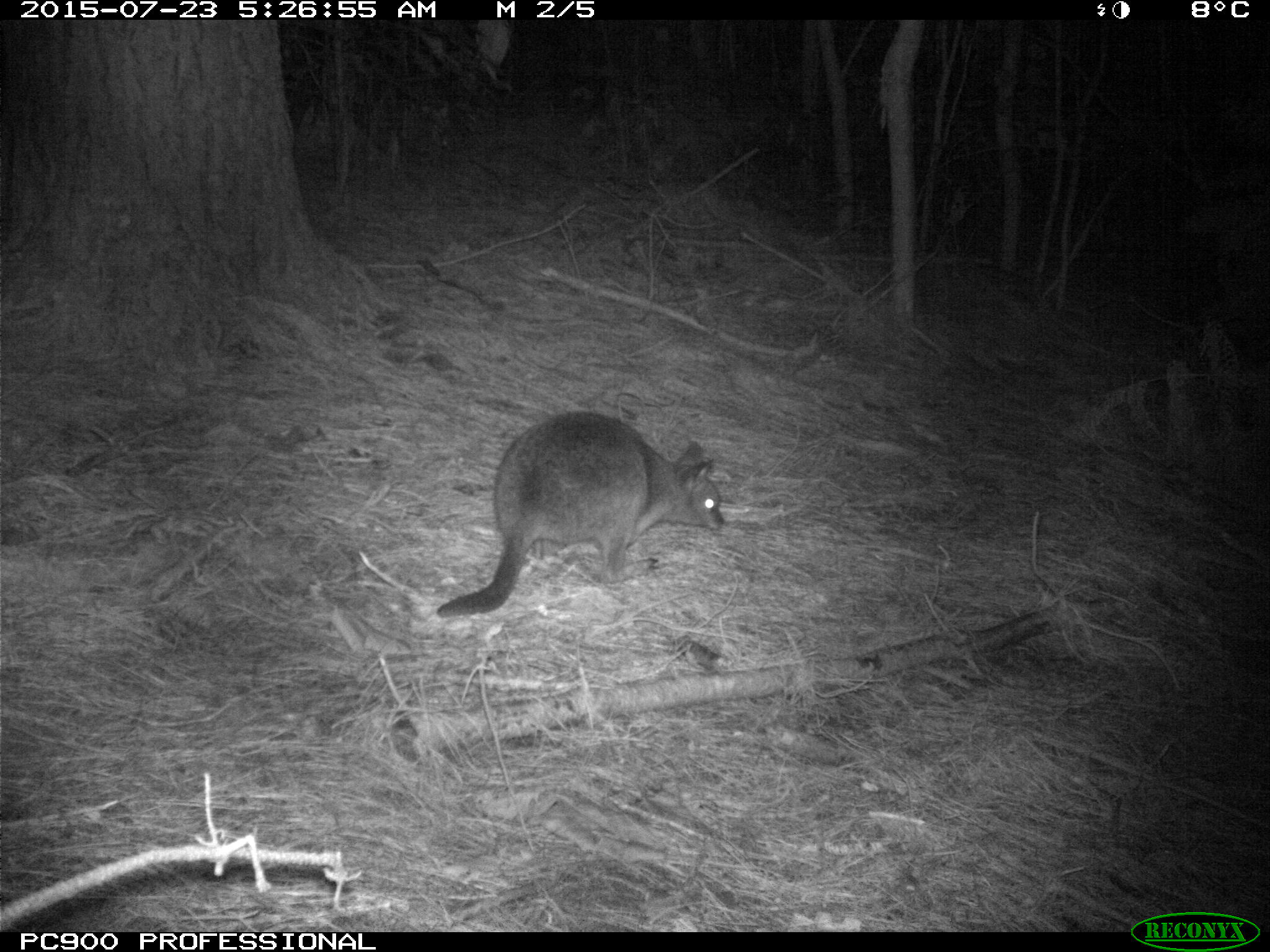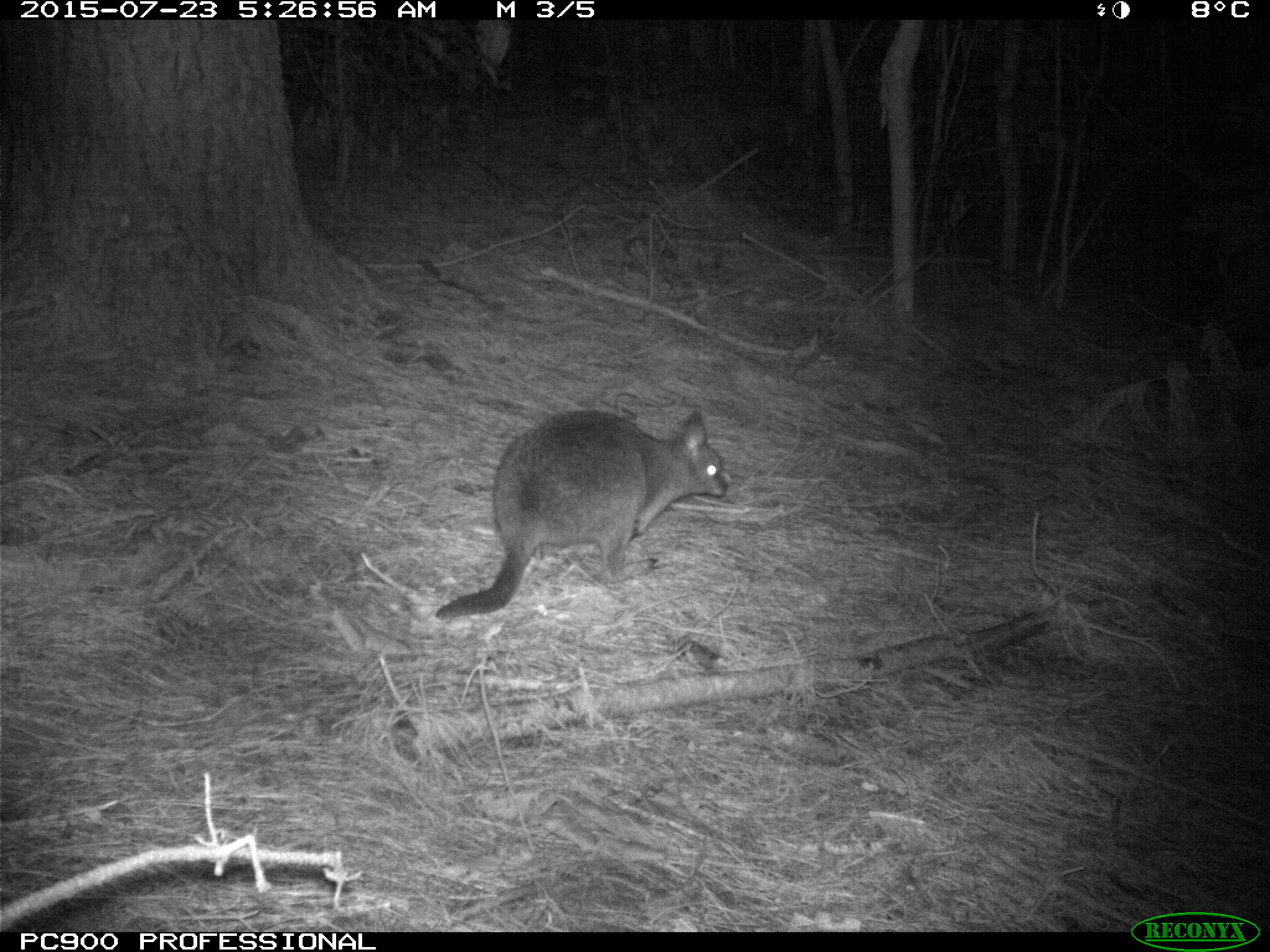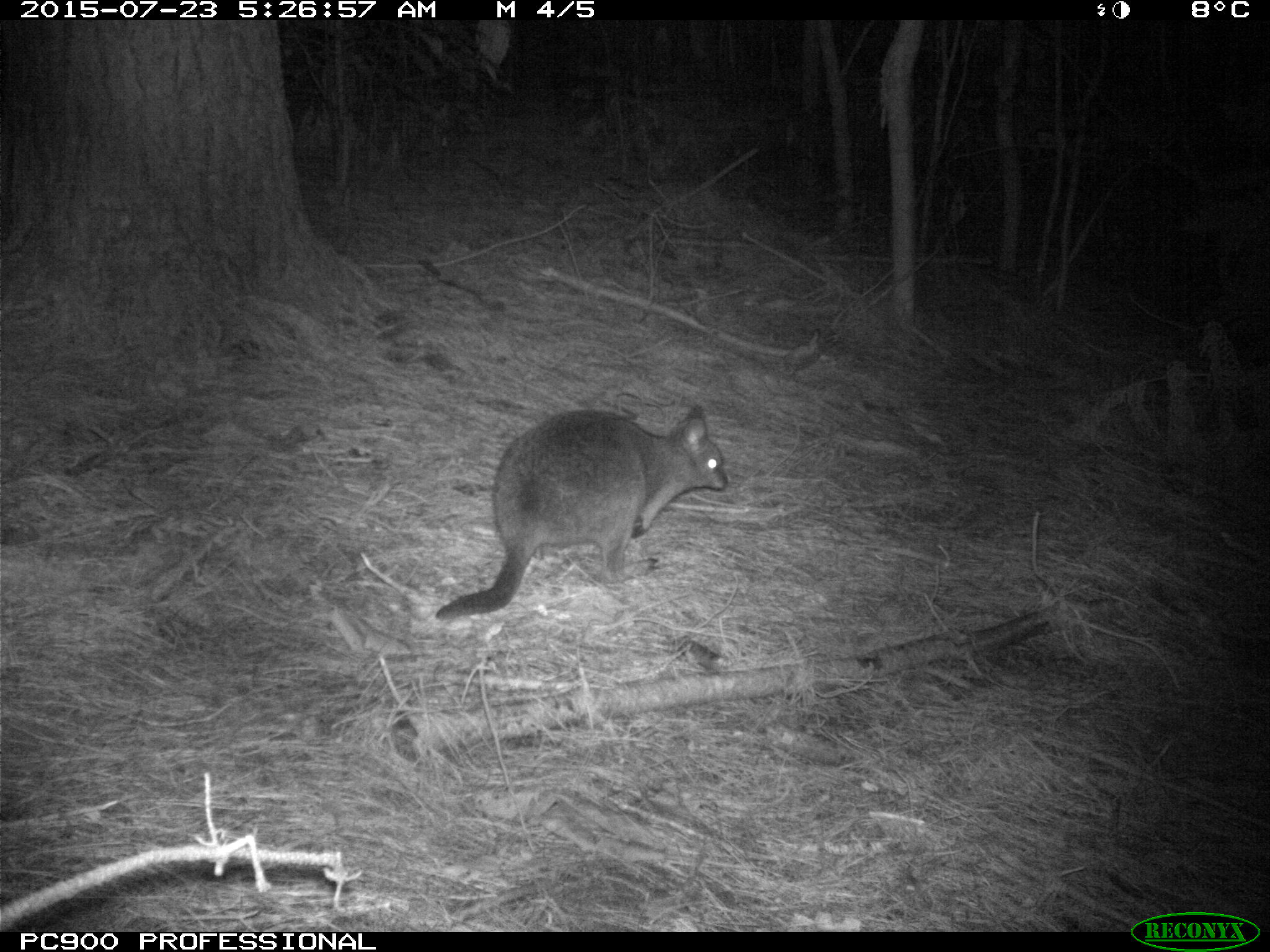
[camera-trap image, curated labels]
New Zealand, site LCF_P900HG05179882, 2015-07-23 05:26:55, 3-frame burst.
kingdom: Animalia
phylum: Chordata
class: Mammalia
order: Diprotodontia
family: Macropodidae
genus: Notamacropus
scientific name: Notamacropus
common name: wallaby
Wallaby (Notamacropus).